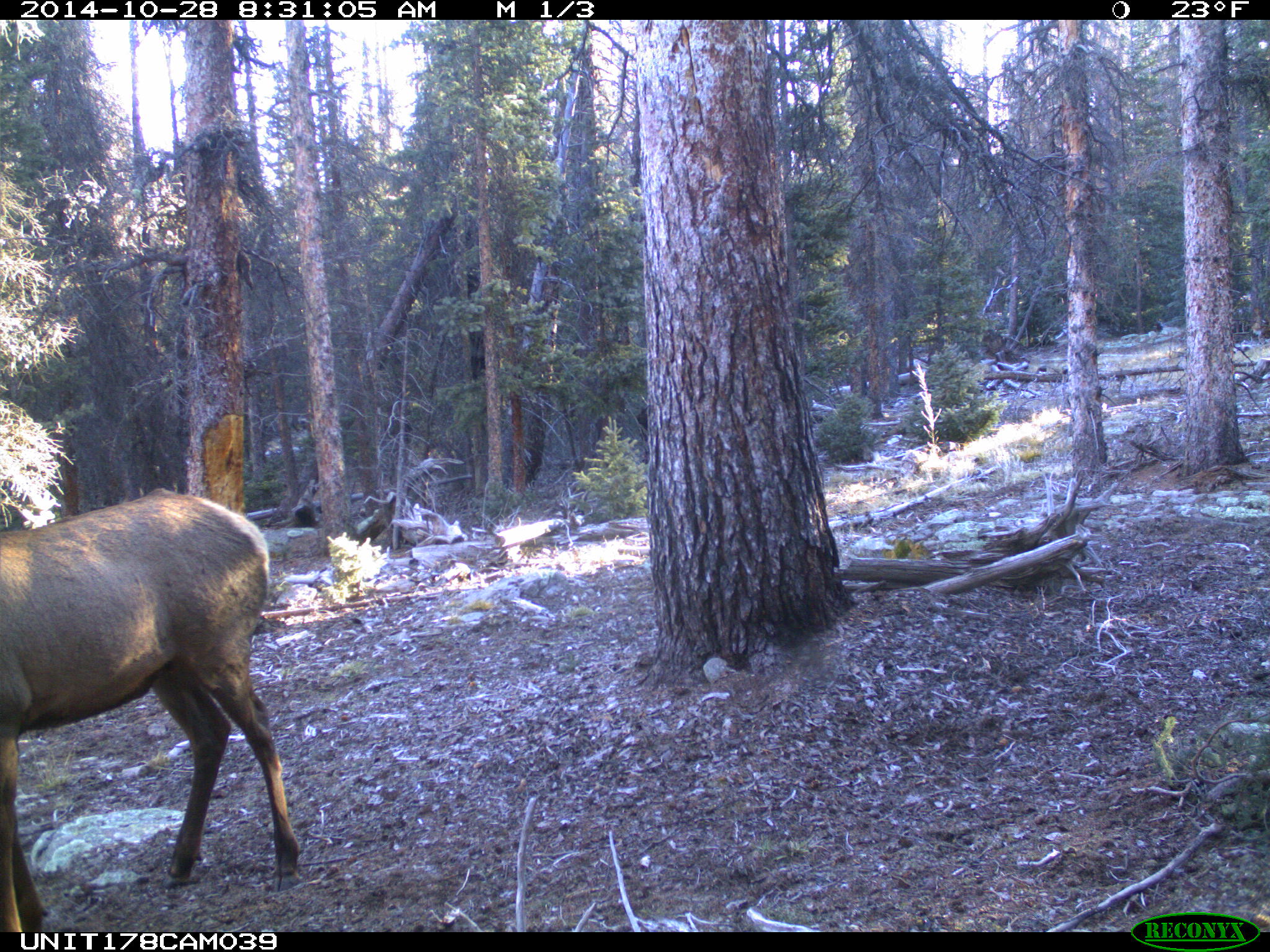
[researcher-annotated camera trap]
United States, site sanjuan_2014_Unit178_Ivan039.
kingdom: Animalia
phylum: Chordata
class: Mammalia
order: Artiodactyla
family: Cervidae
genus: Cervus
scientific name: Cervus elaphus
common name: red deer